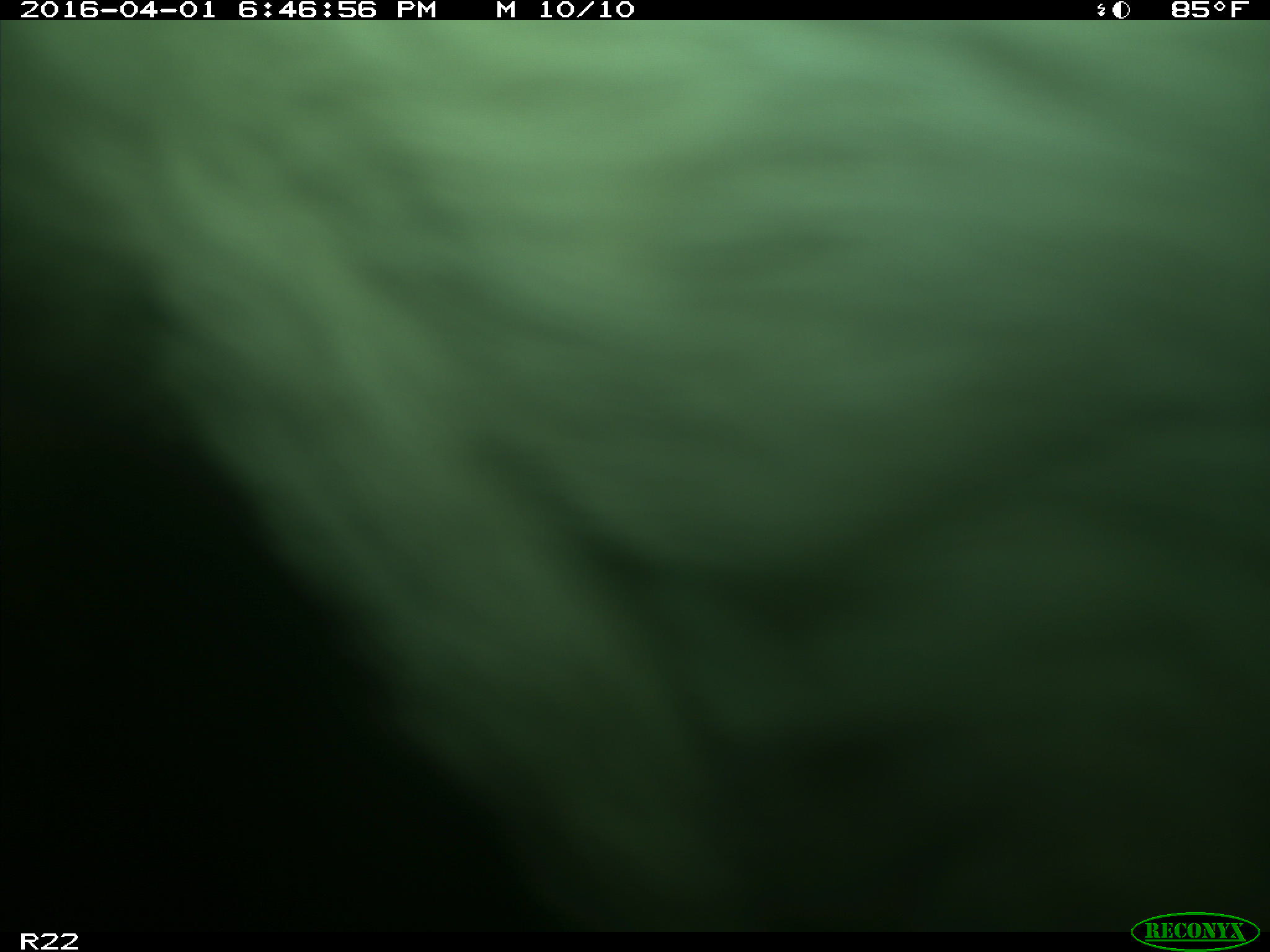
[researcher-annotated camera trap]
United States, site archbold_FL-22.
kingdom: Animalia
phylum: Chordata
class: Mammalia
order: Artiodactyla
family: Bovidae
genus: Bos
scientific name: Bos taurus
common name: domestic cow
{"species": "Bos taurus (domestic cow)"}